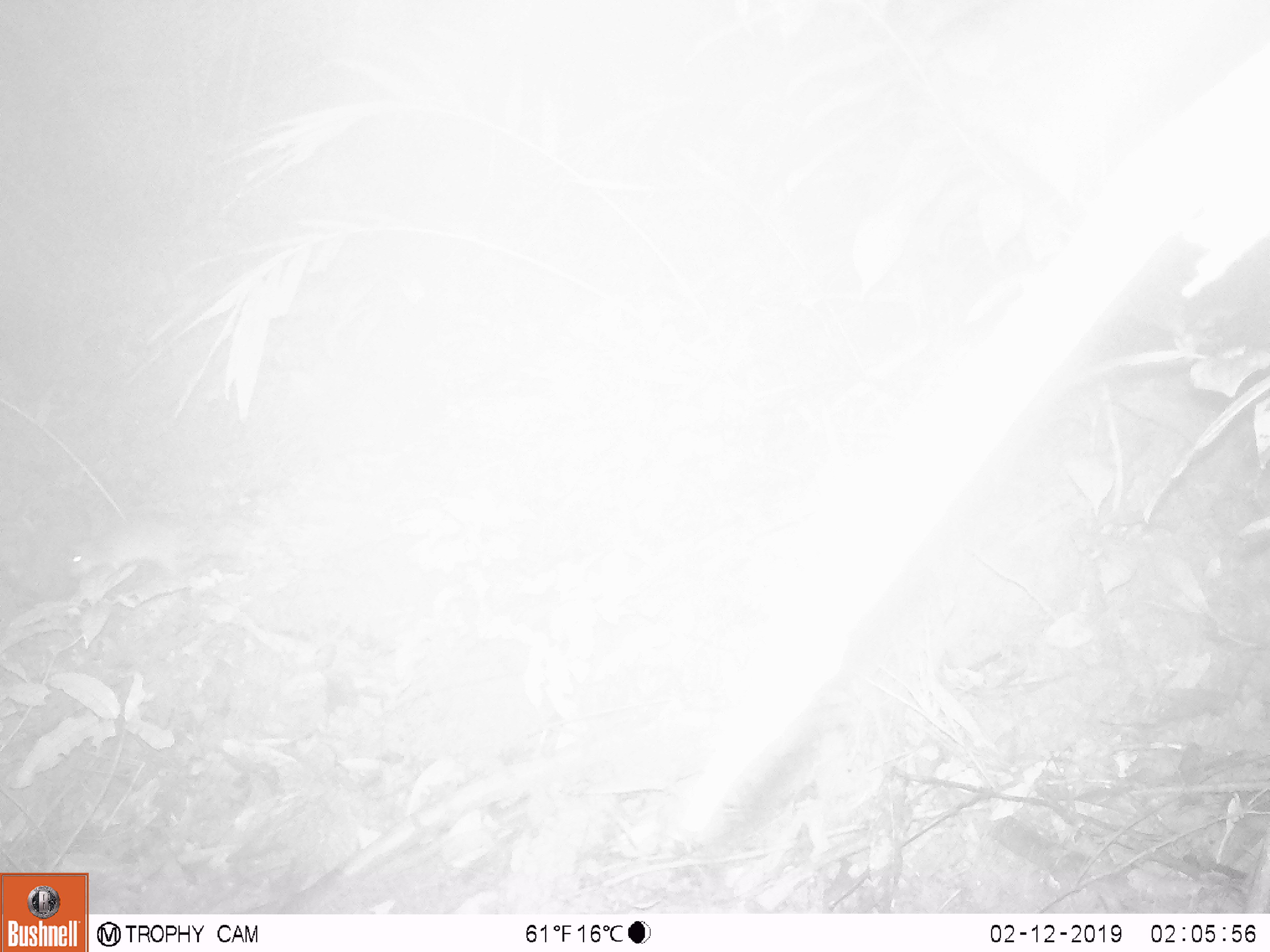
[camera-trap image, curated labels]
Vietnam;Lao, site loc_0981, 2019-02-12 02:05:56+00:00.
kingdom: Animalia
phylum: Chordata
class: Mammalia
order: Rodentia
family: Muridae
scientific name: Muridae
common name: old-world mice and rats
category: unidentified murid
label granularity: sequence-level